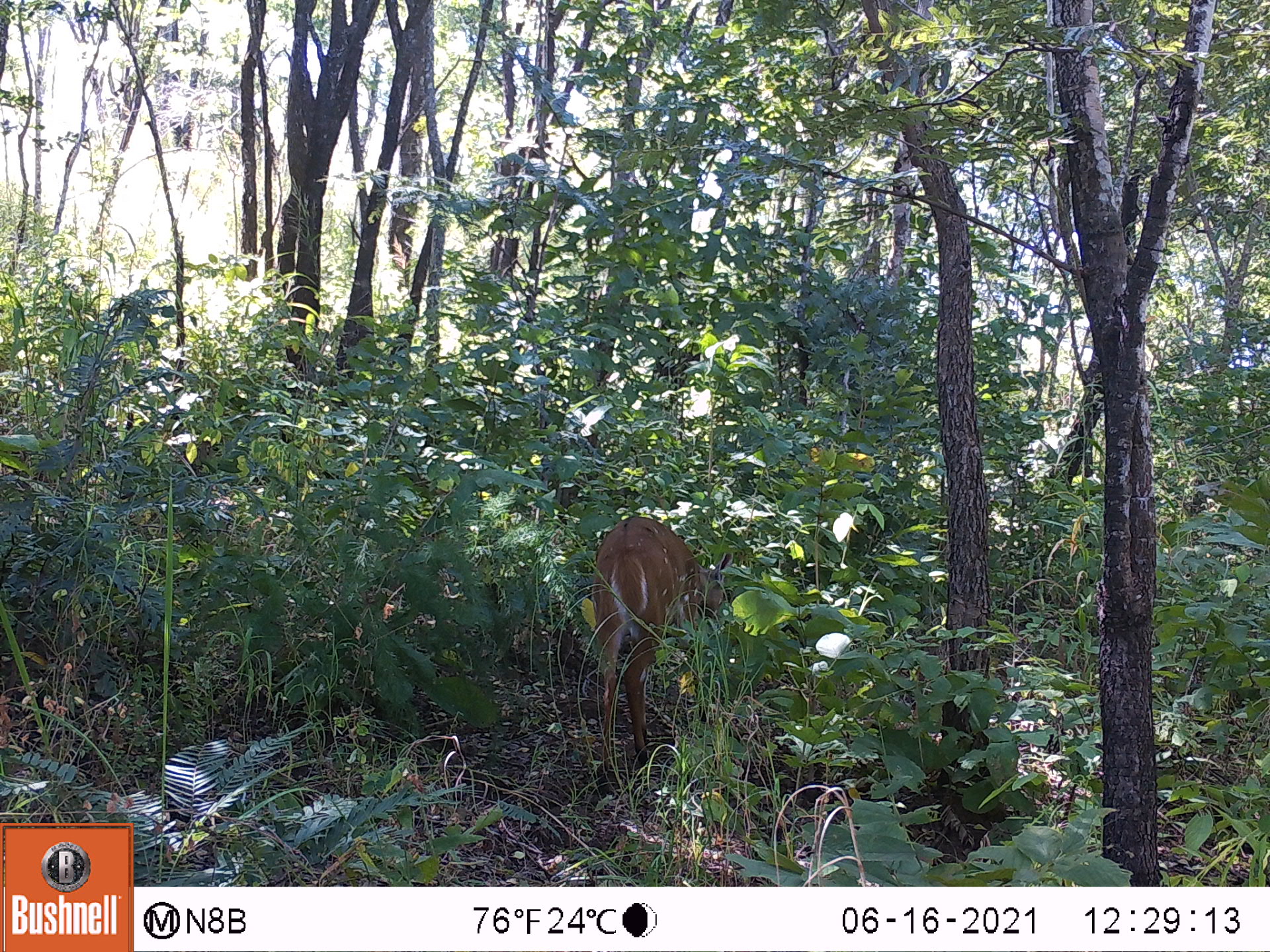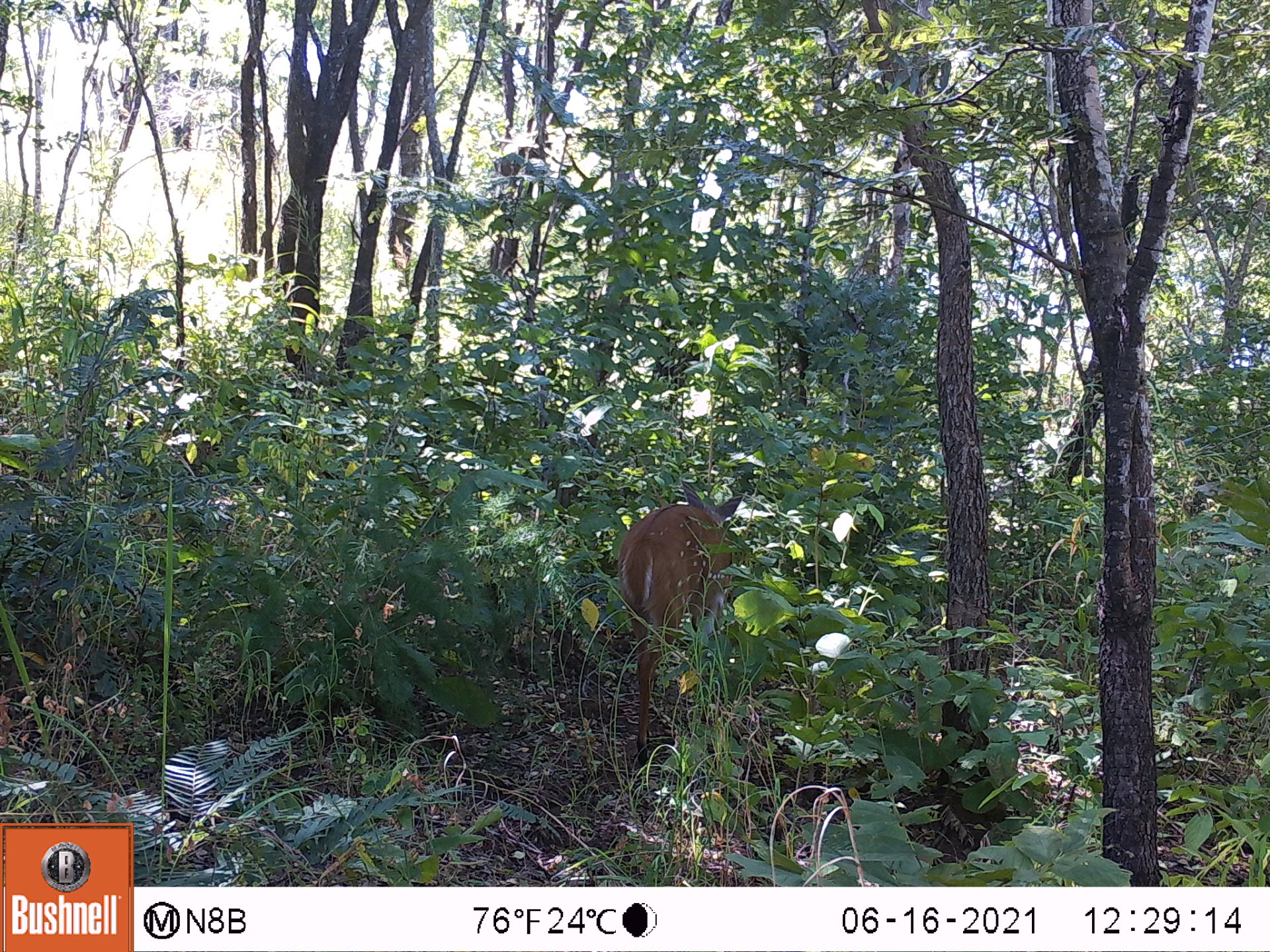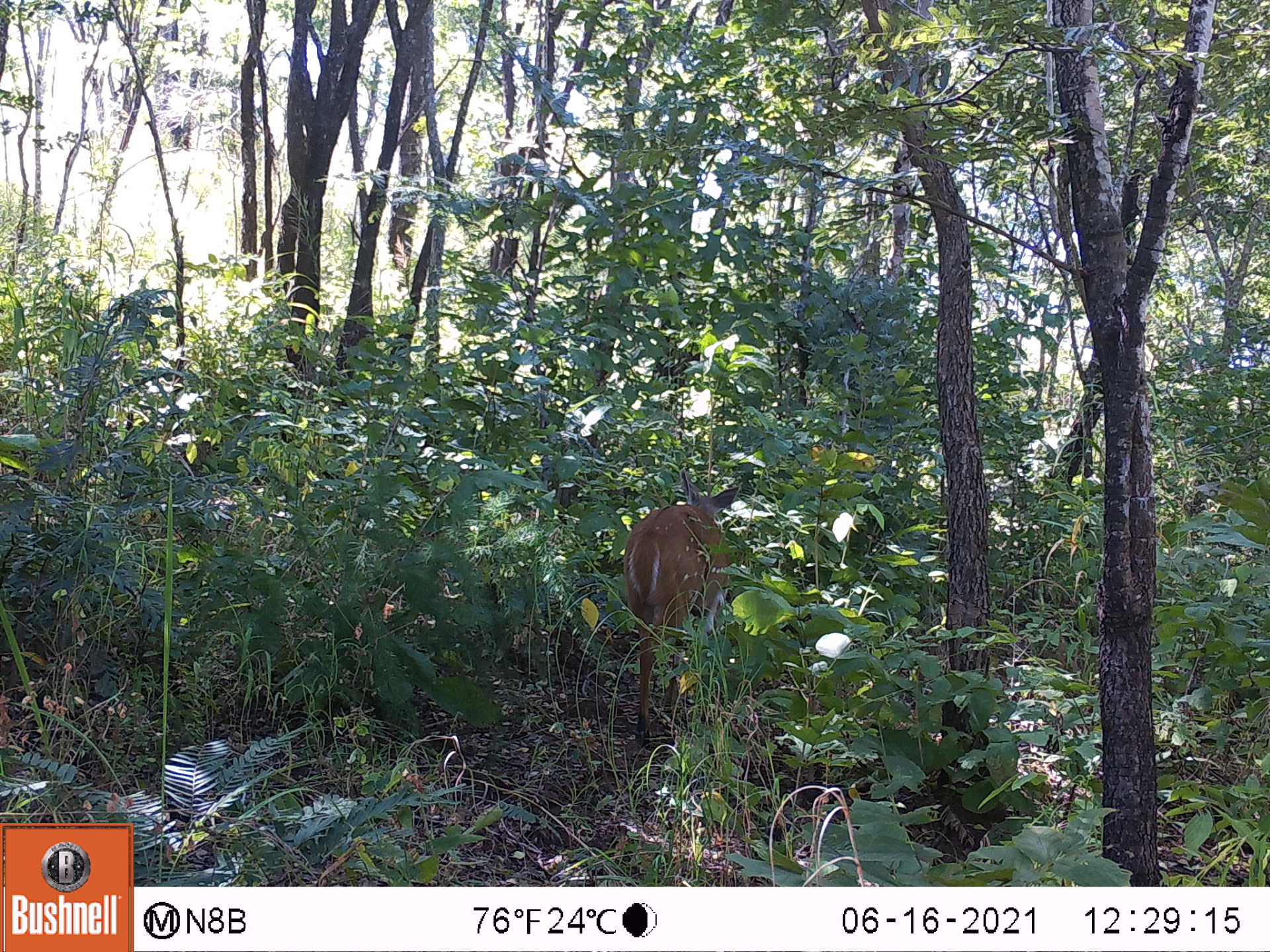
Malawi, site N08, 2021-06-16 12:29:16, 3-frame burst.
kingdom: Animalia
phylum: Chordata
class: Mammalia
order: Artiodactyla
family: Bovidae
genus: Tragelaphus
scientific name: Tragelaphus sylvaticus sylvaticus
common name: cape bushbuck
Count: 1.